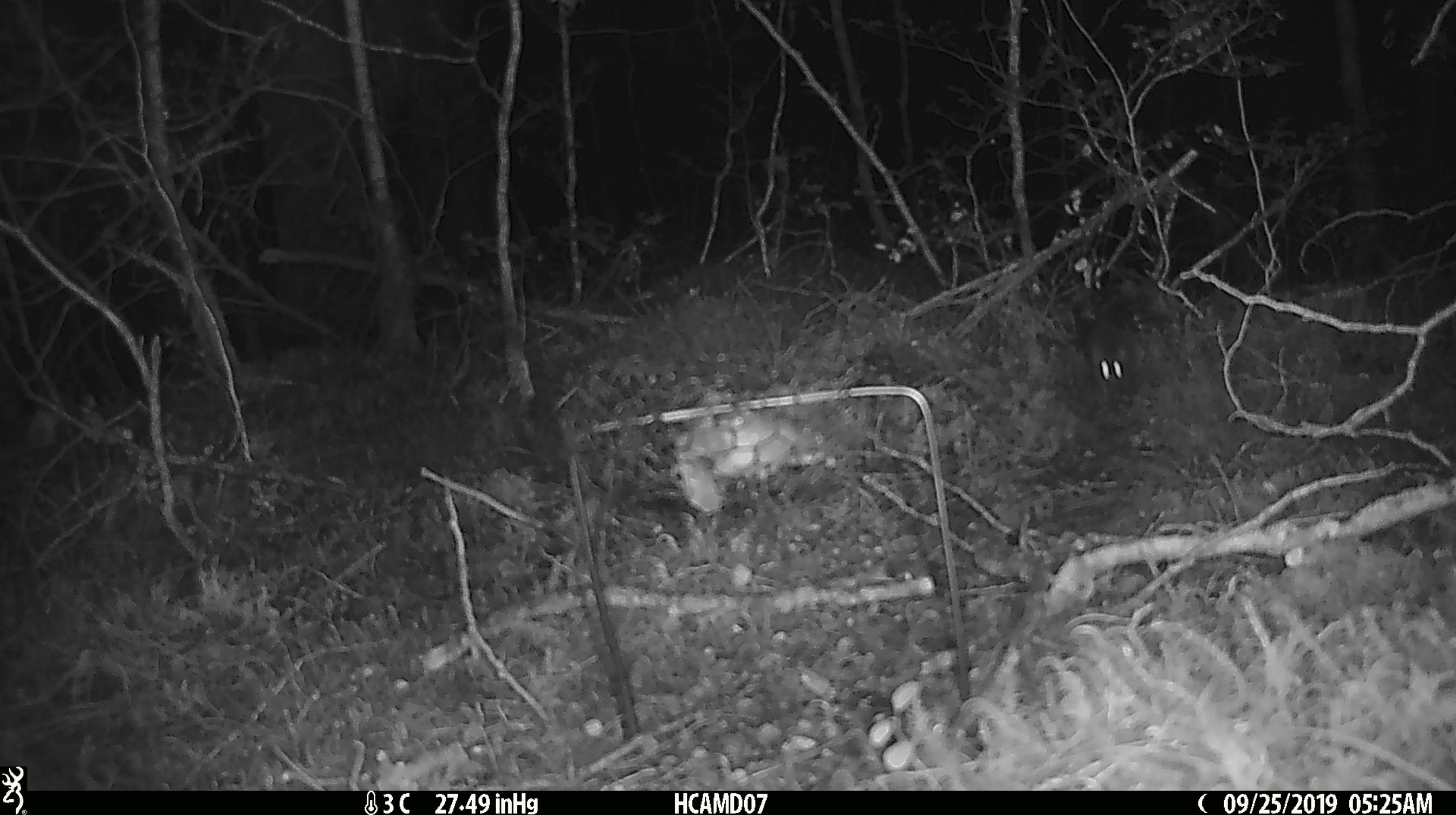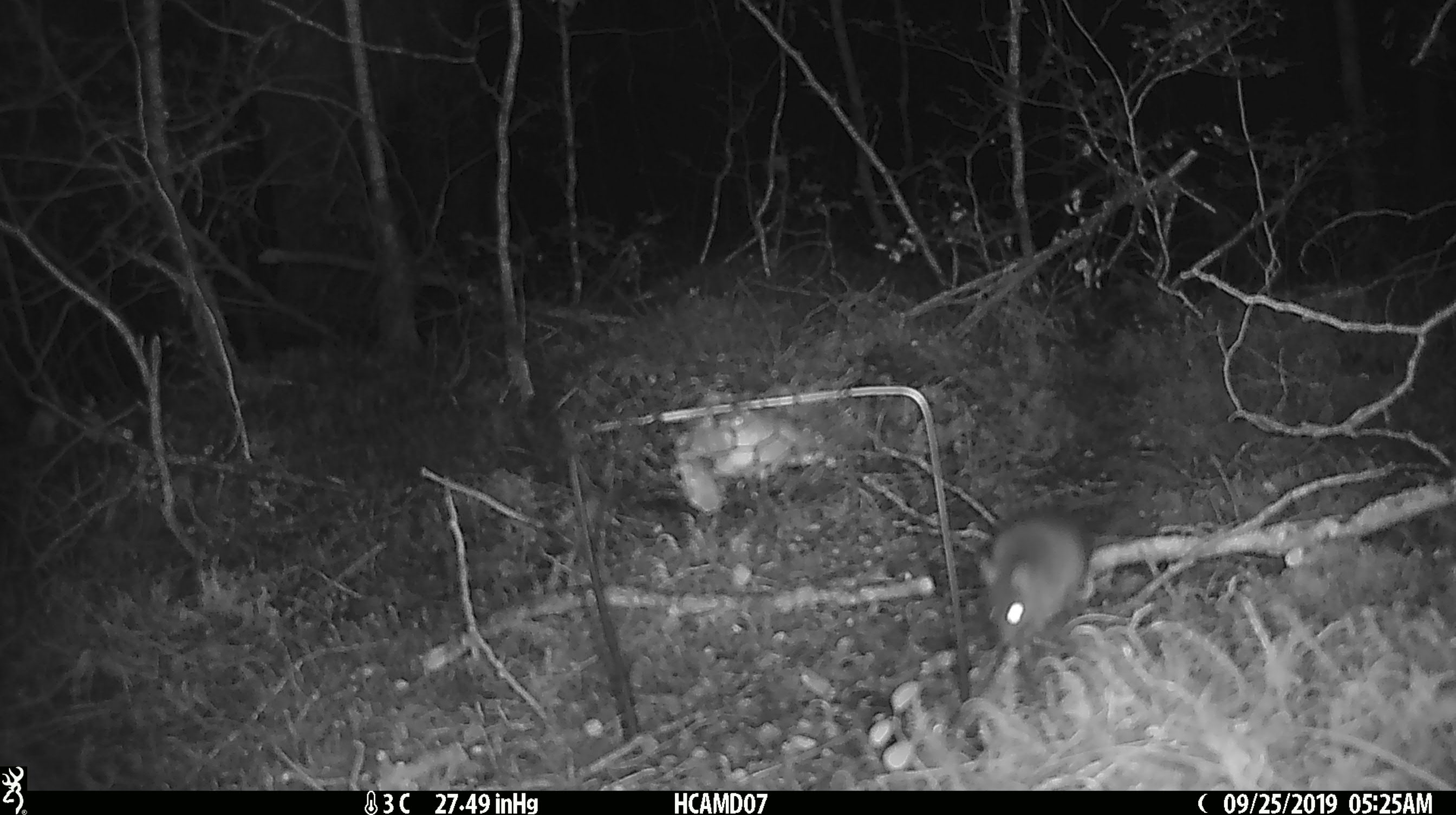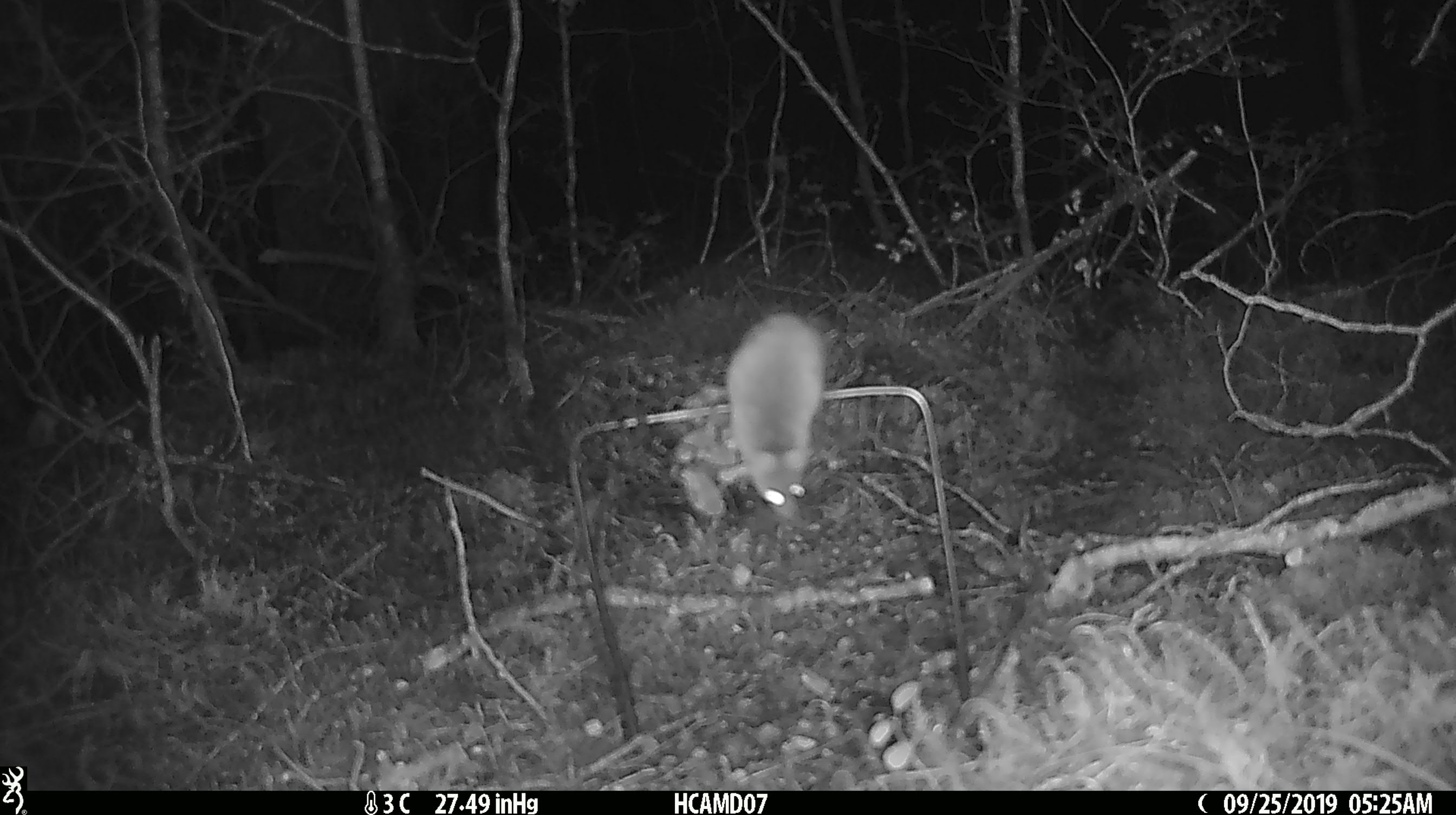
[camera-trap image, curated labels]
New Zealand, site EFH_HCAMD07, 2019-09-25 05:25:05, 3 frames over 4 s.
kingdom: Animalia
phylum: Chordata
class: Mammalia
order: Rodentia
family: Muridae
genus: Mus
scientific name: Mus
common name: mouse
Mouse (Mus).